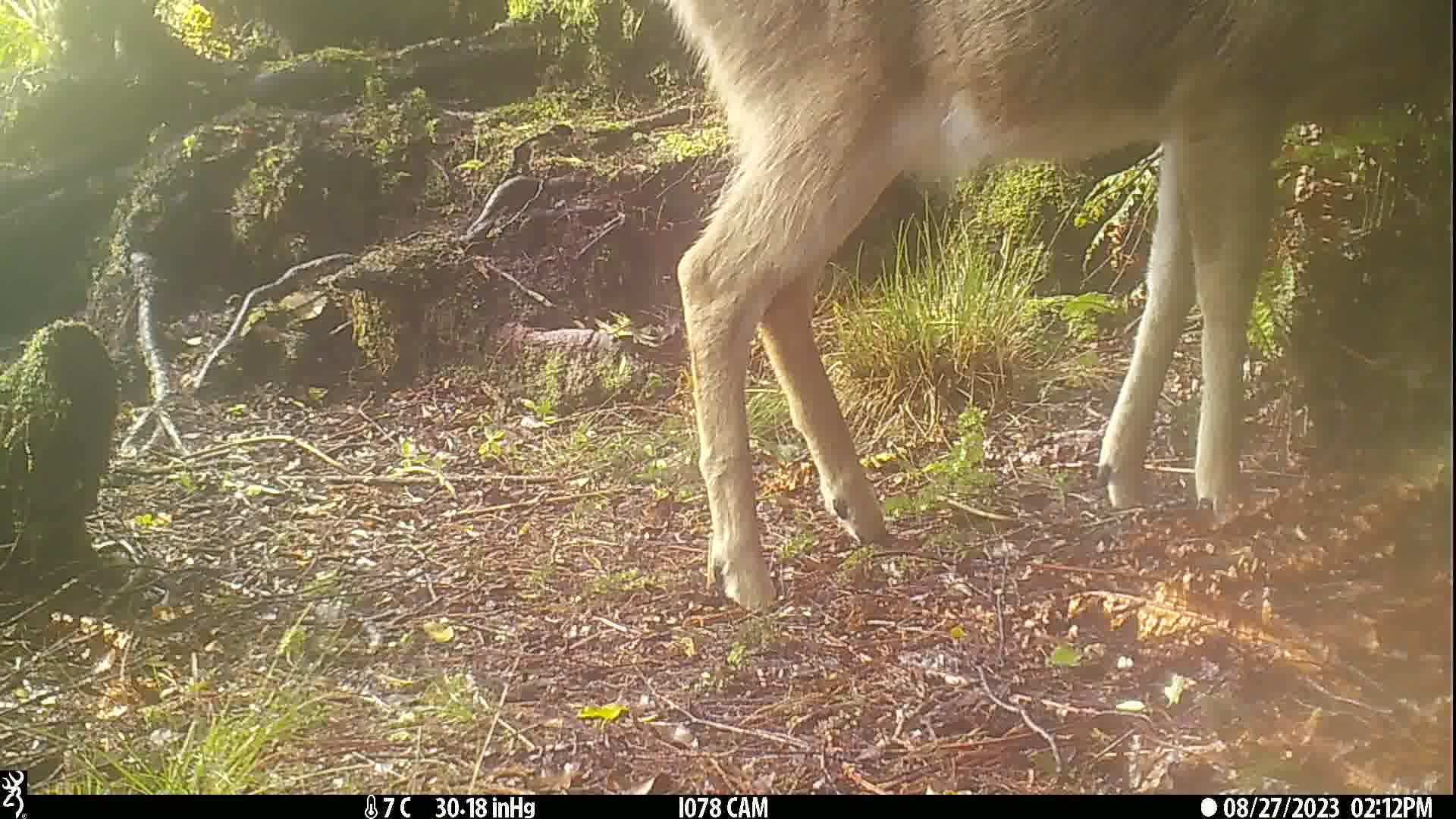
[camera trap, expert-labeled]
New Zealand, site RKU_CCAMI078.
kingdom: Animalia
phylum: Chordata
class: Mammalia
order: Artiodactyla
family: Cervidae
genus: Odocoileus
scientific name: Odocoileus virginianus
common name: white-tailed deer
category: white tailed deer